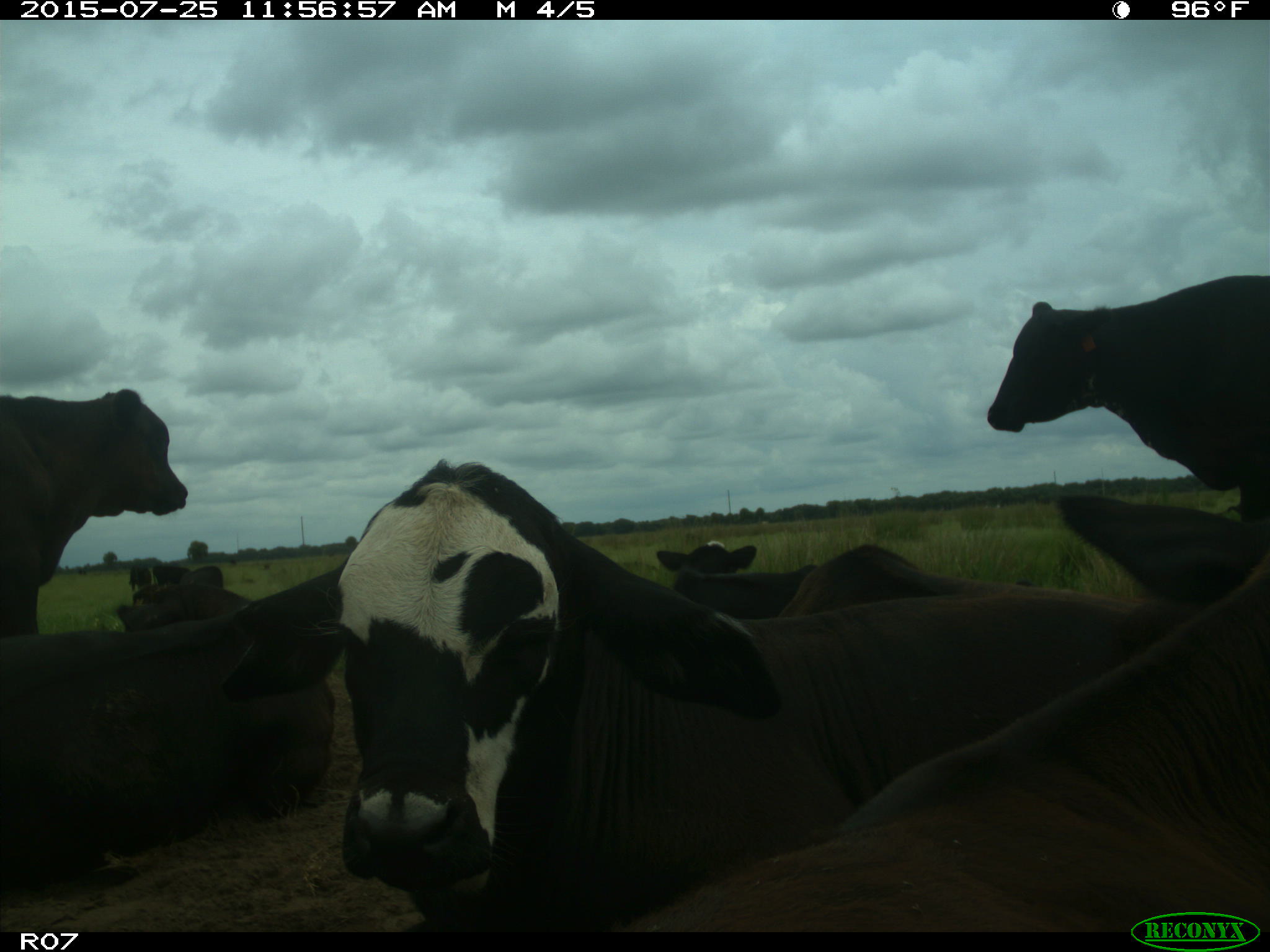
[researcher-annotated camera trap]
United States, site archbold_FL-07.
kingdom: Animalia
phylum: Chordata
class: Mammalia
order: Artiodactyla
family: Bovidae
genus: Bos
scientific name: Bos taurus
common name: domestic cow